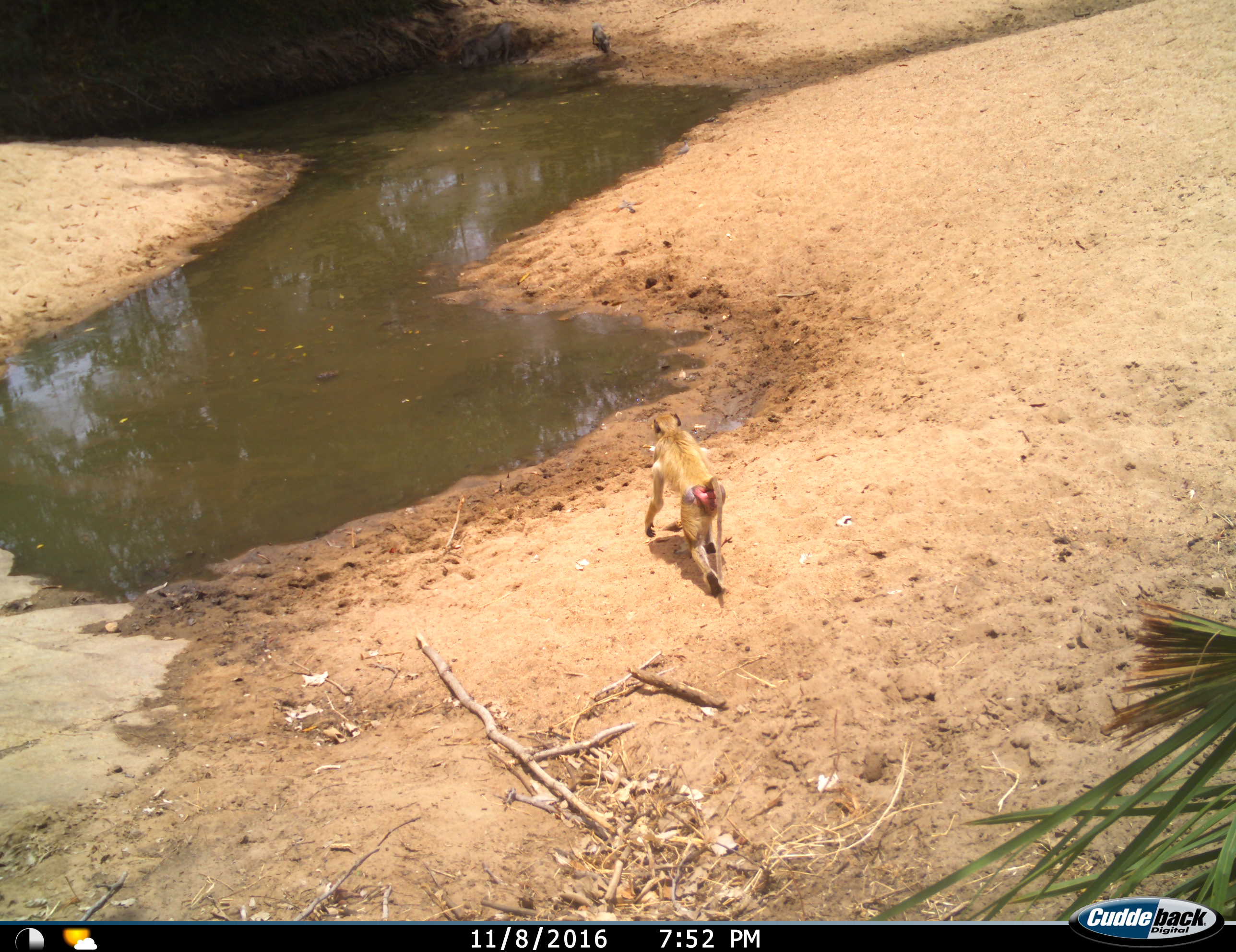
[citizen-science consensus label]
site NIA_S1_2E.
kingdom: Animalia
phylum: Chordata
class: Mammalia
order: Primates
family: Cercopithecidae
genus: Papio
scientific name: Papio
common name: baboon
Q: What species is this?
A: Baboon (Papio).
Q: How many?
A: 1.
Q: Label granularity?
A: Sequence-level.